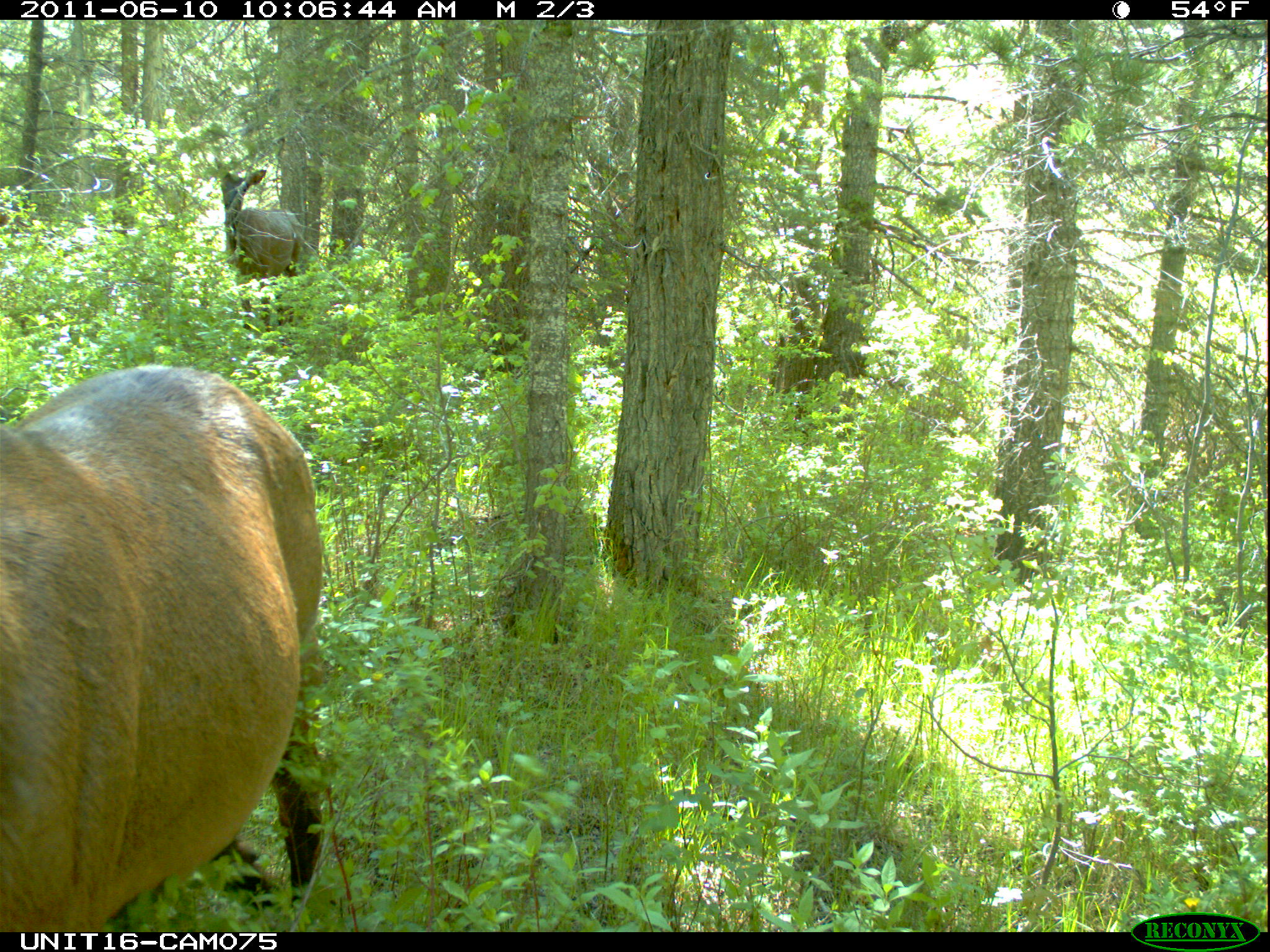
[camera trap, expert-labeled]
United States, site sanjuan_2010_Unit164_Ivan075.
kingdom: Animalia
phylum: Chordata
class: Mammalia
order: Artiodactyla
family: Cervidae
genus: Cervus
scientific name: Cervus elaphus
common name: red deer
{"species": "Cervus elaphus (red deer)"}